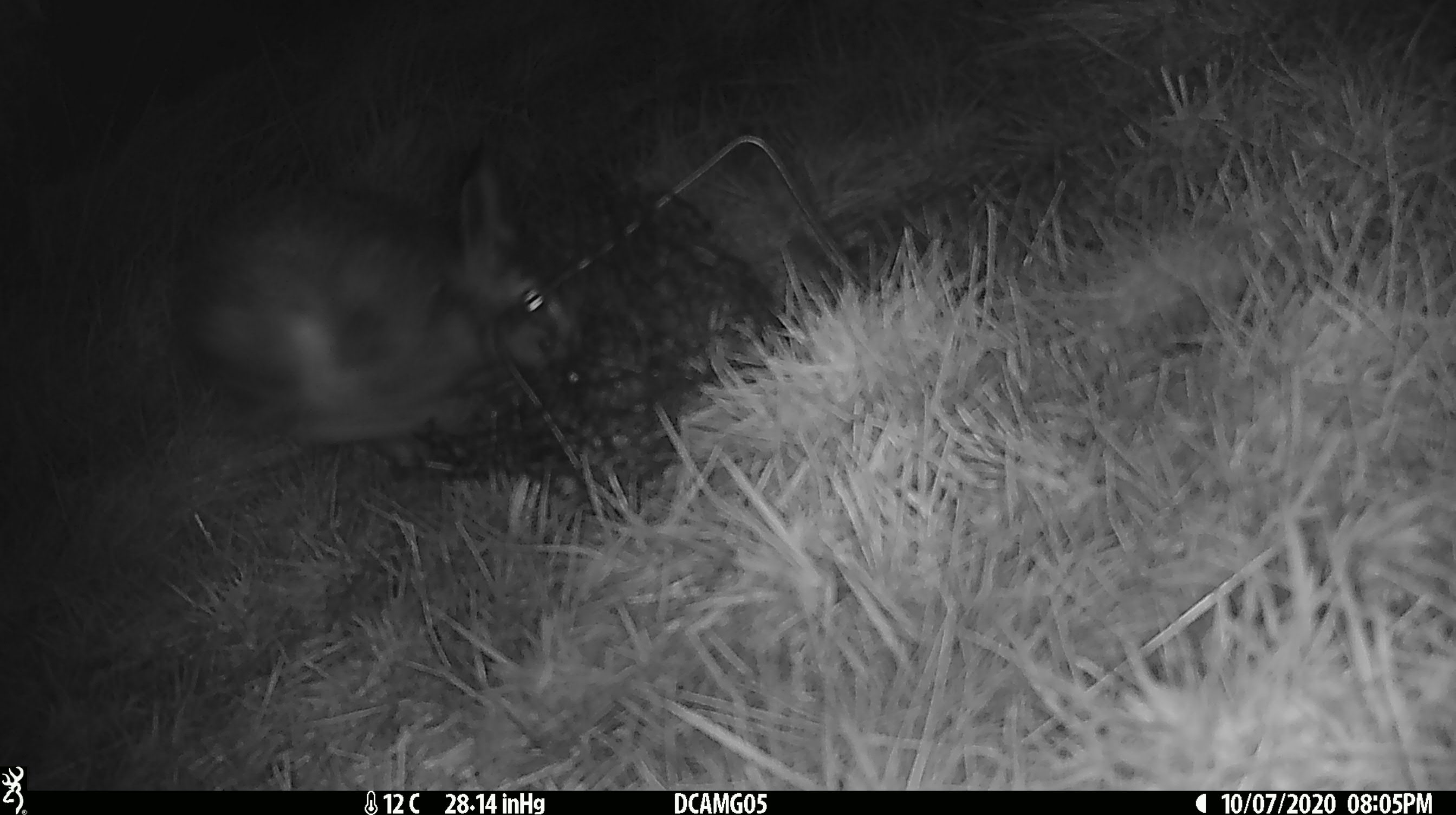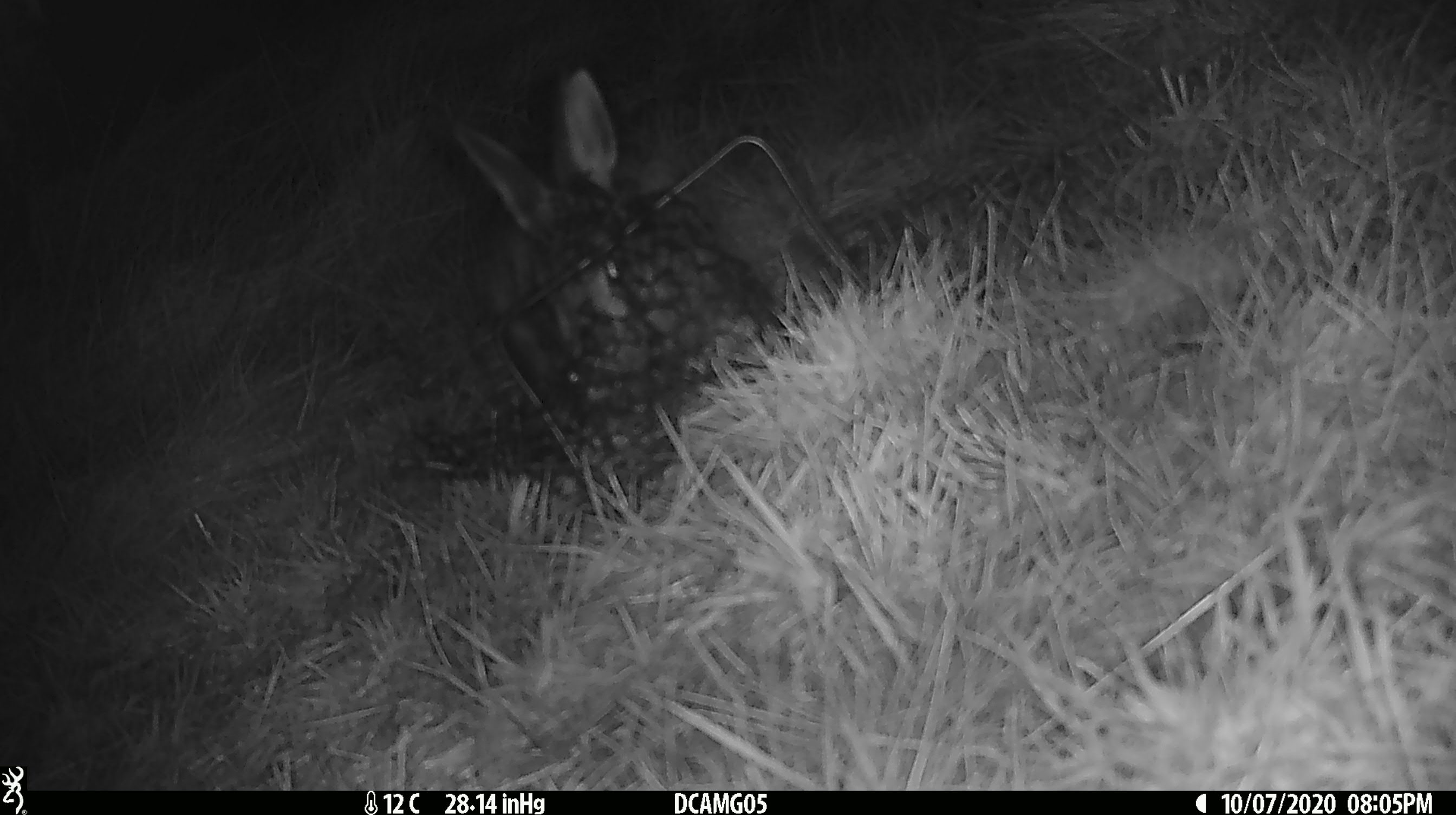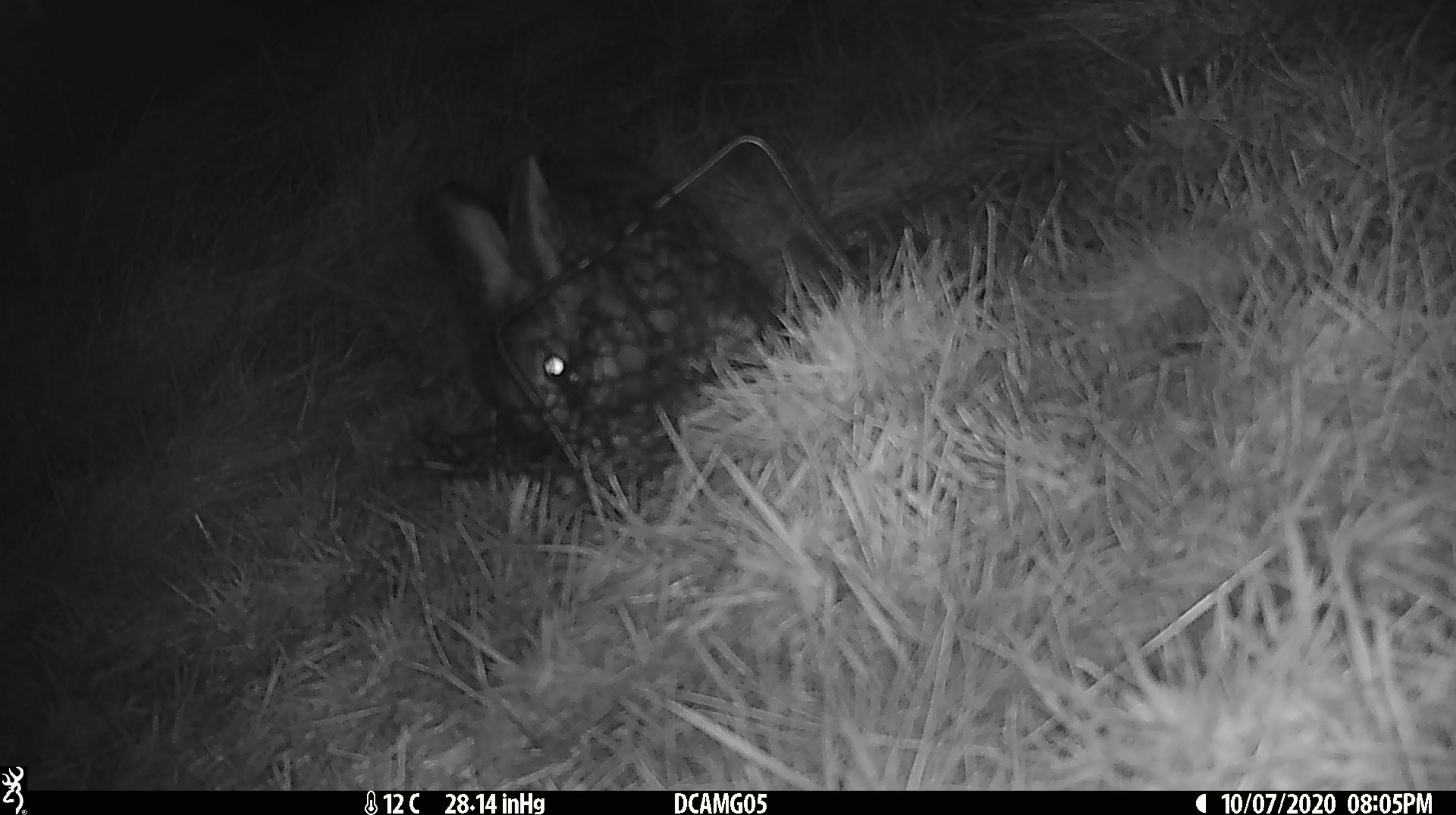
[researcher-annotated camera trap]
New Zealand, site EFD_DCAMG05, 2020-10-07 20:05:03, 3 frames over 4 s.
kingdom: Animalia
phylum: Chordata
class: Mammalia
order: Lagomorpha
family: Leporidae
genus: Oryctolagus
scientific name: Oryctolagus cuniculus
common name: european rabbit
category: rabbit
Rabbit (european rabbit) (Oryctolagus cuniculus).